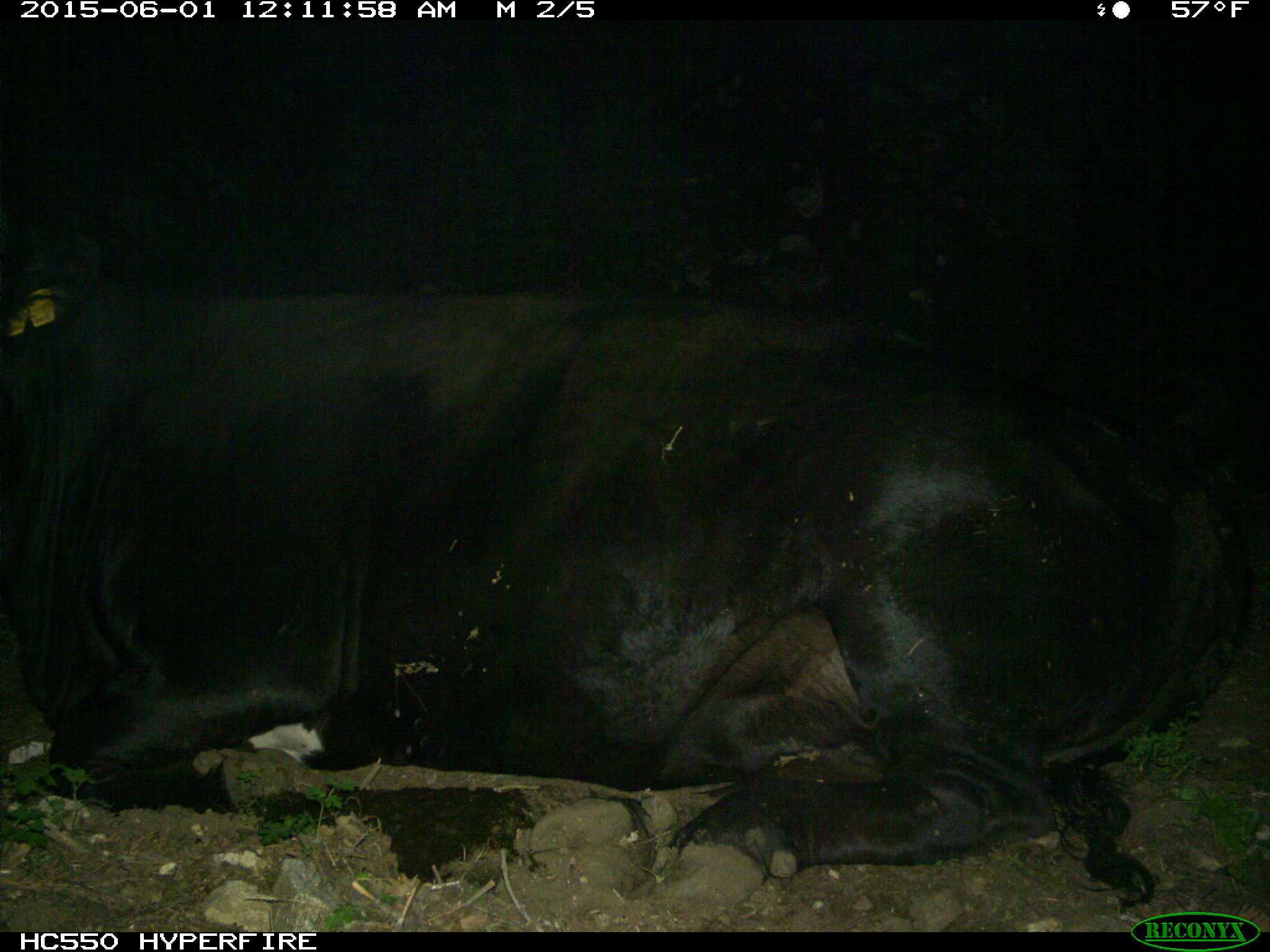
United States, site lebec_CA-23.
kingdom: Animalia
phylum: Chordata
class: Mammalia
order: Artiodactyla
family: Bovidae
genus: Bos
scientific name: Bos taurus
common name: domestic cow